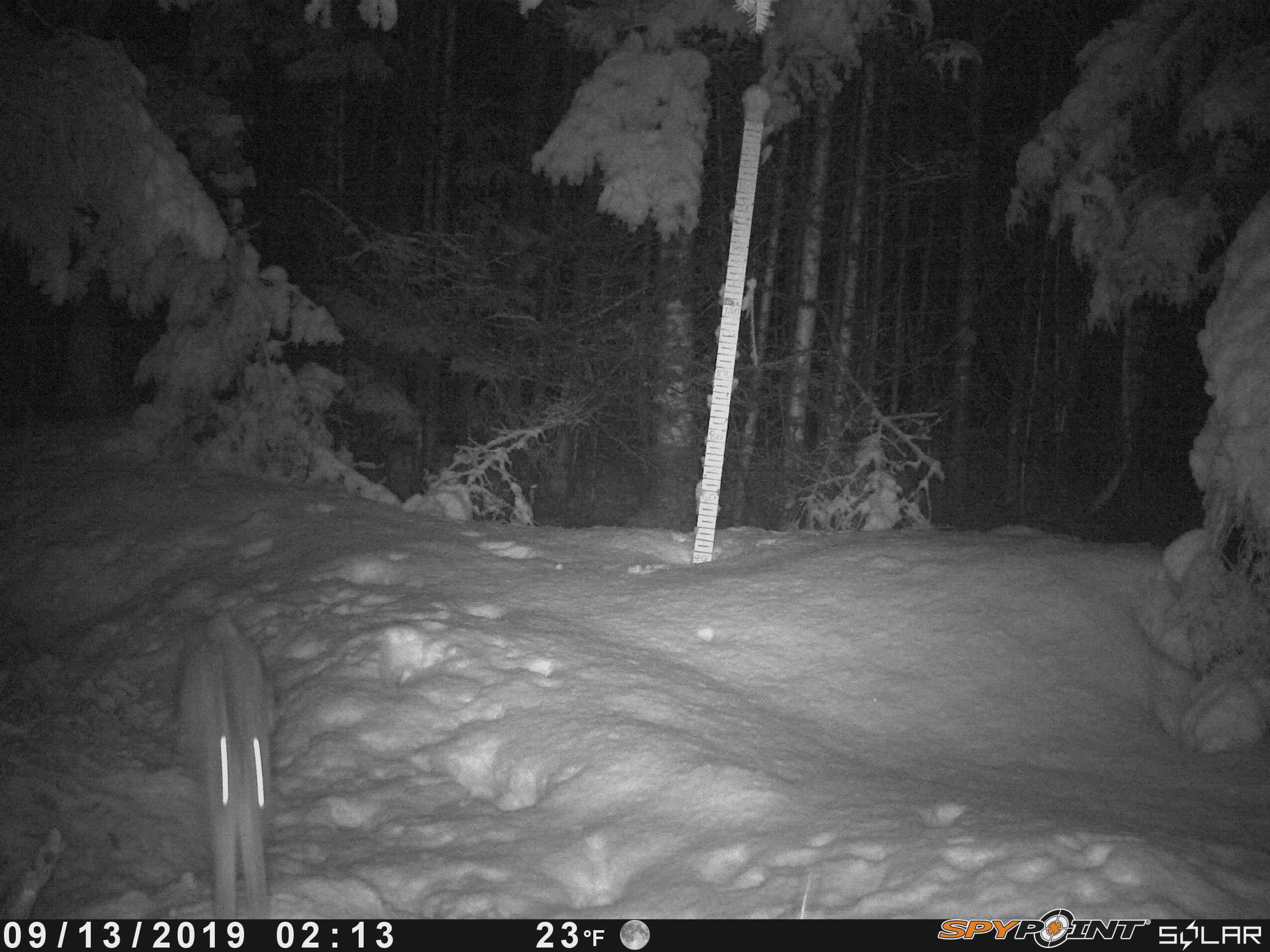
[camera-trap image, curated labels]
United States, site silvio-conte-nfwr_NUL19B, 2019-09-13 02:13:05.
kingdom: Animalia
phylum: Chordata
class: Mammalia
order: Lagomorpha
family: Leporidae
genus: Lepus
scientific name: Lepus americanus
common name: snowshoe hare